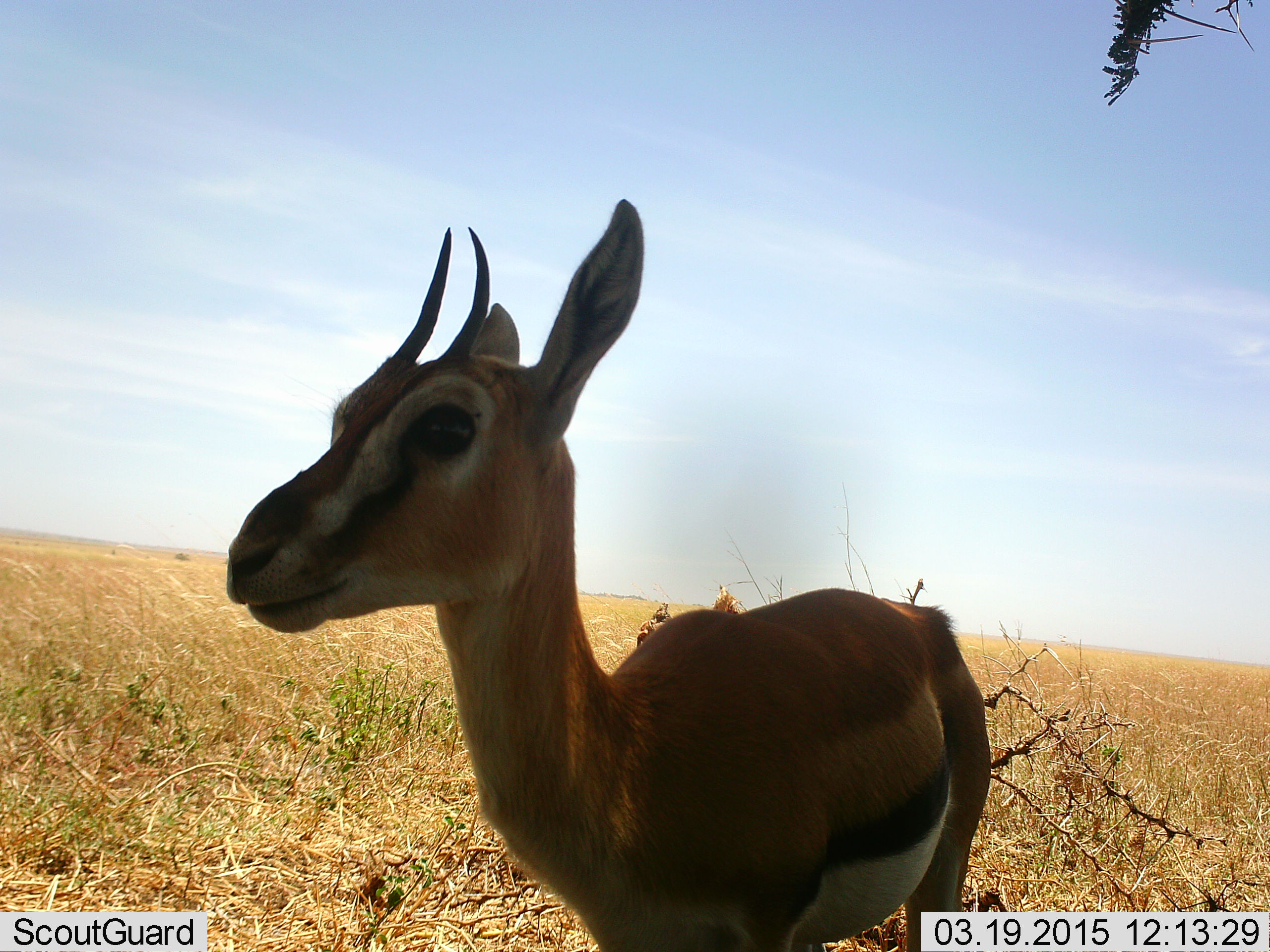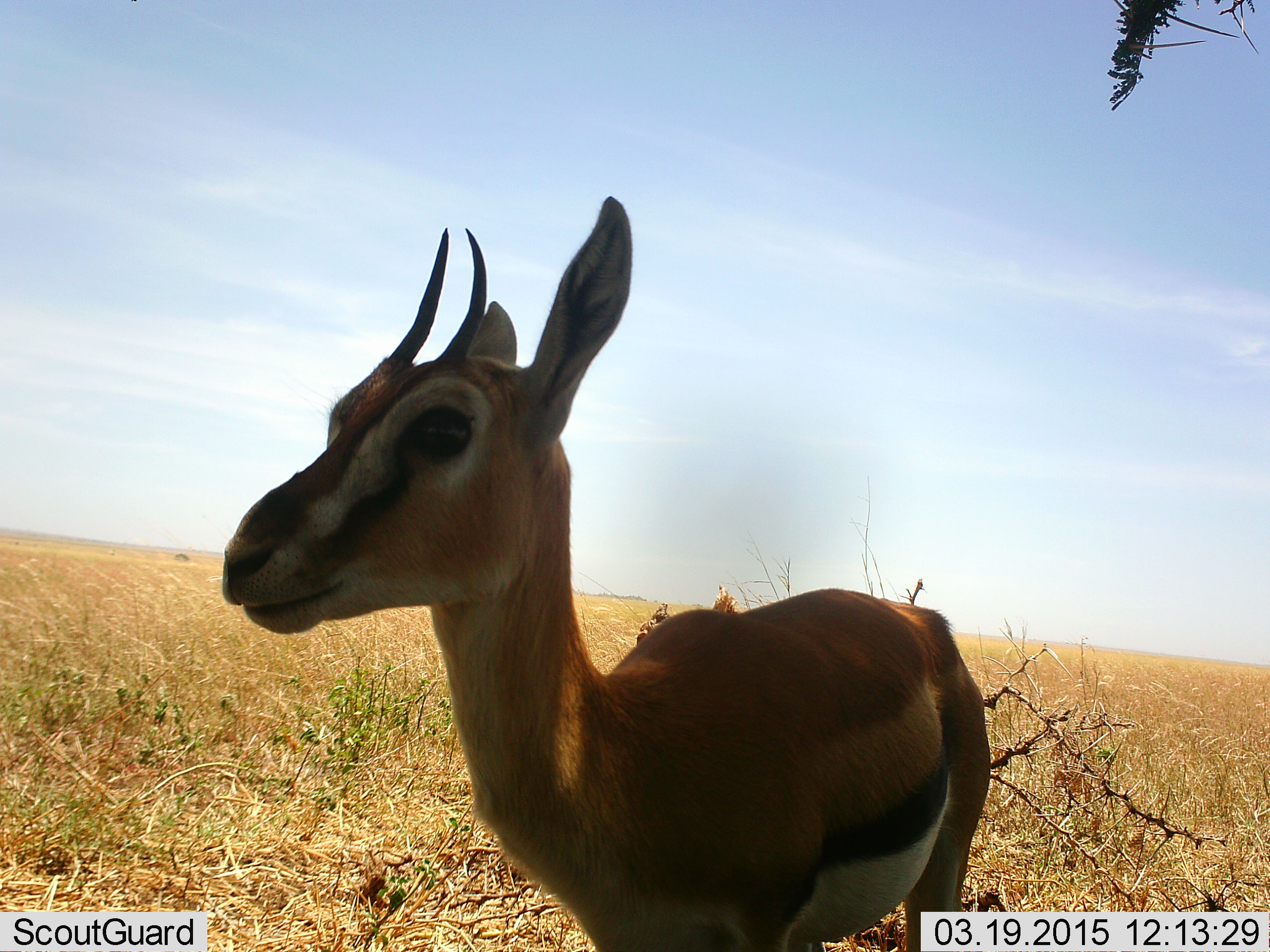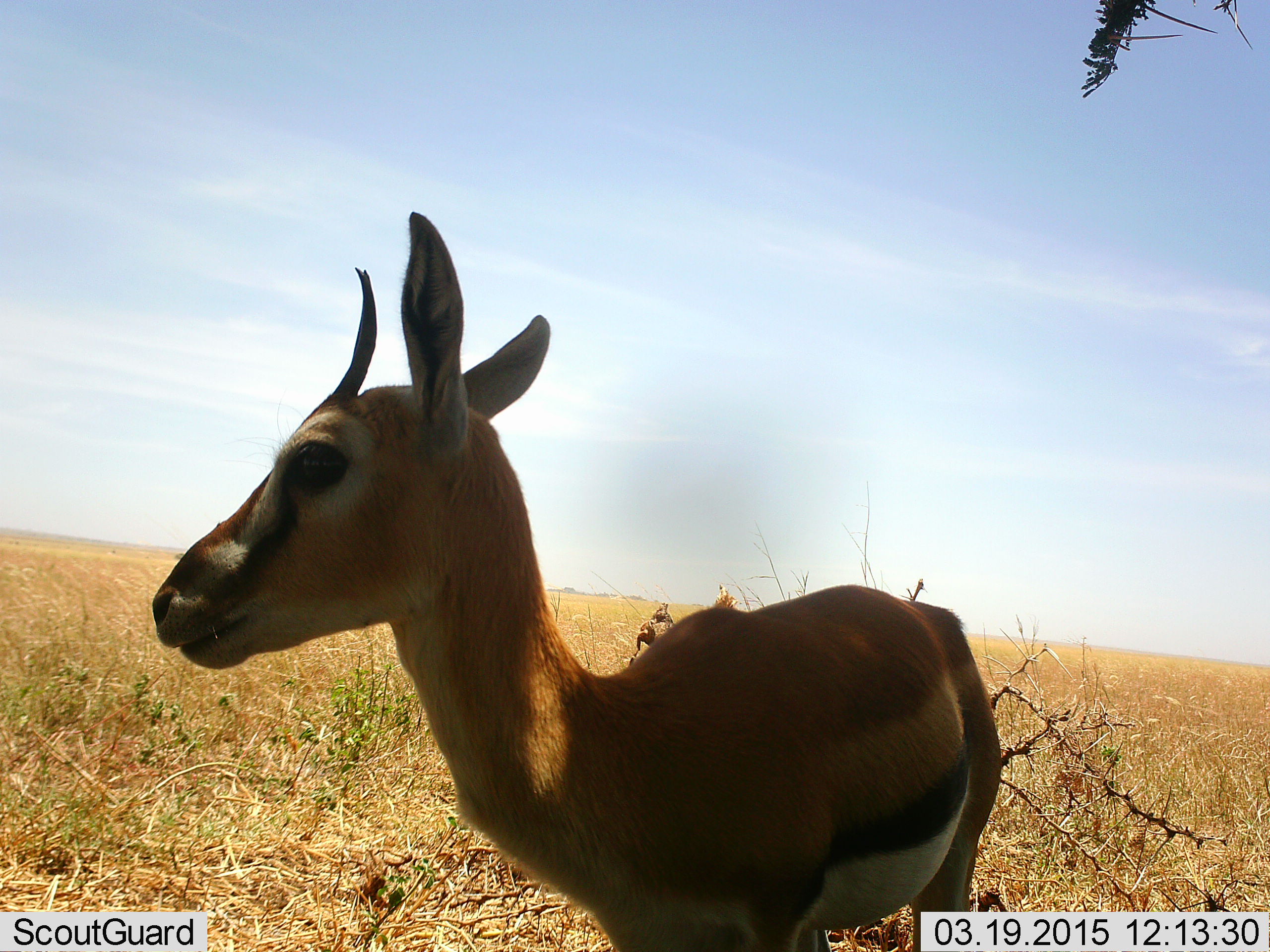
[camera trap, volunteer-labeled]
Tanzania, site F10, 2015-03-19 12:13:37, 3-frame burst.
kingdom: Animalia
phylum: Chordata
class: Mammalia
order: Artiodactyla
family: Bovidae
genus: Eudorcas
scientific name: Eudorcas thomsonii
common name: thomson's gazelle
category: gazellethomsons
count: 1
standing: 100%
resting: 0%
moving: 0%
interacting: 0%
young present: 0%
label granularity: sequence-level